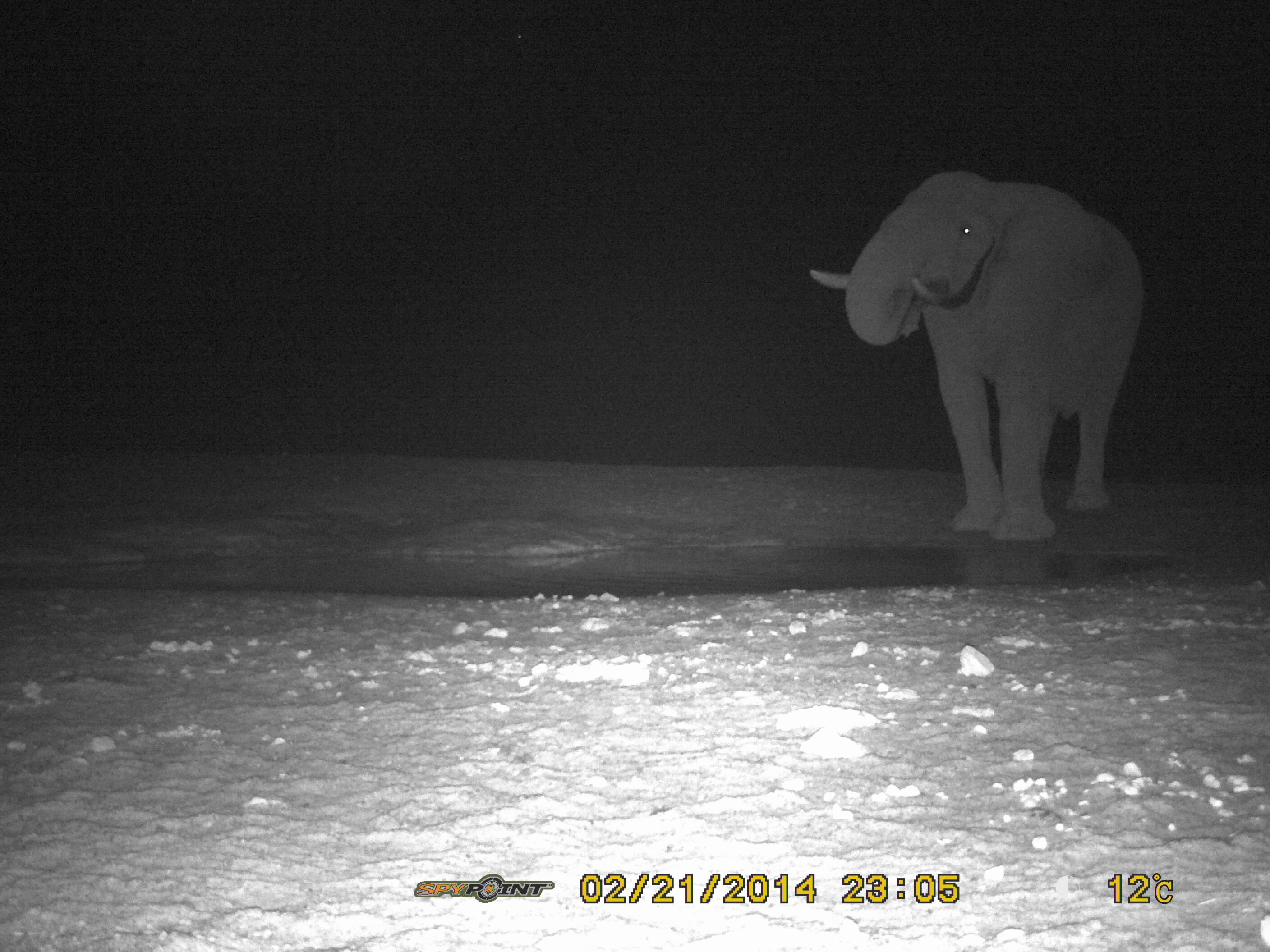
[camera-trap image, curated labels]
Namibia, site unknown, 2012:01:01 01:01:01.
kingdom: Animalia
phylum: Chordata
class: Mammalia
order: Proboscidea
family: Elephantidae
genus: Loxodonta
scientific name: Loxodonta africana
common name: african elephant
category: loxodanta africana